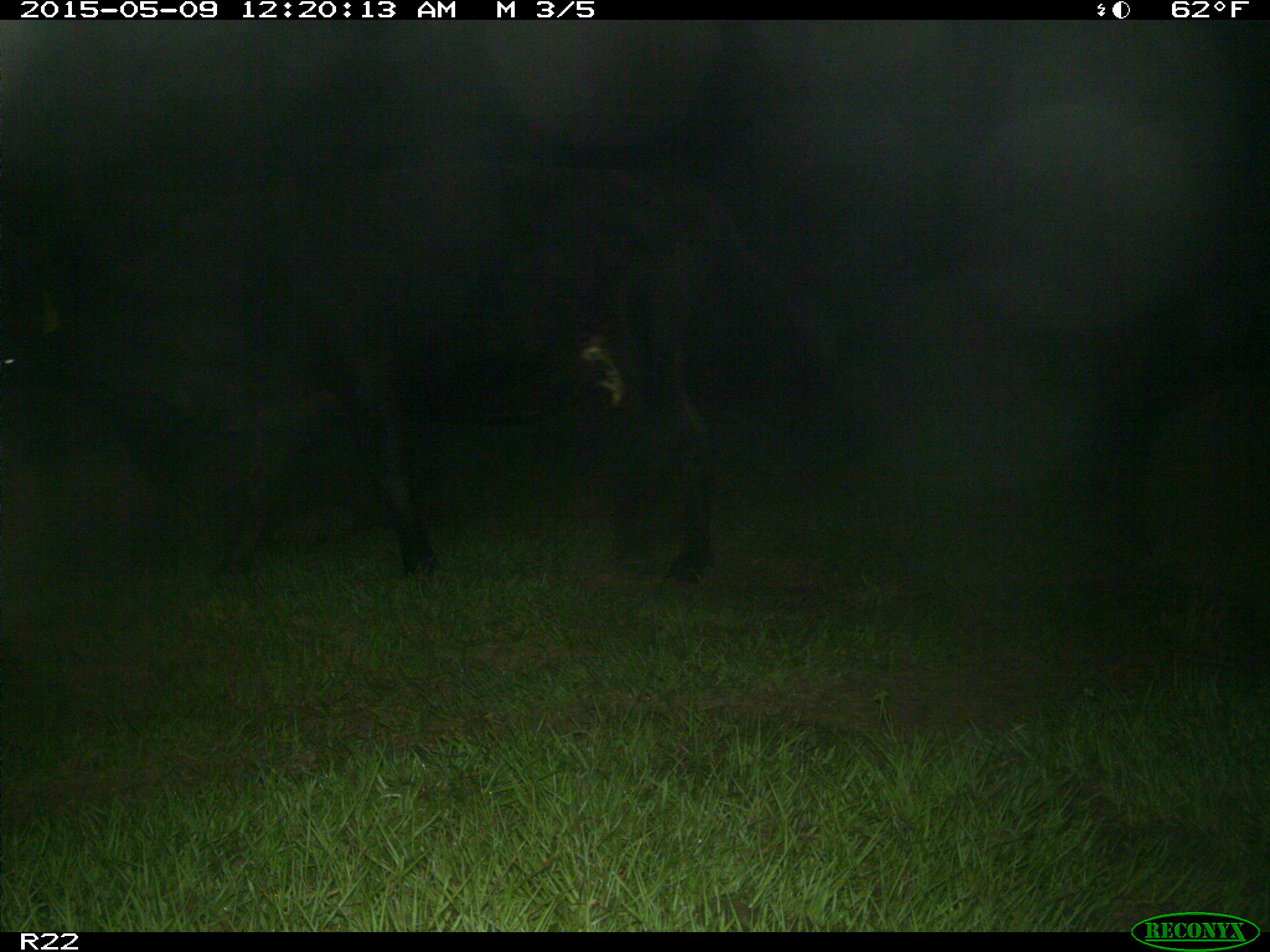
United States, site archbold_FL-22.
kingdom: Animalia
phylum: Chordata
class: Mammalia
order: Artiodactyla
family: Bovidae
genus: Bos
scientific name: Bos taurus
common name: domestic cow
Bos taurus (domestic cow).